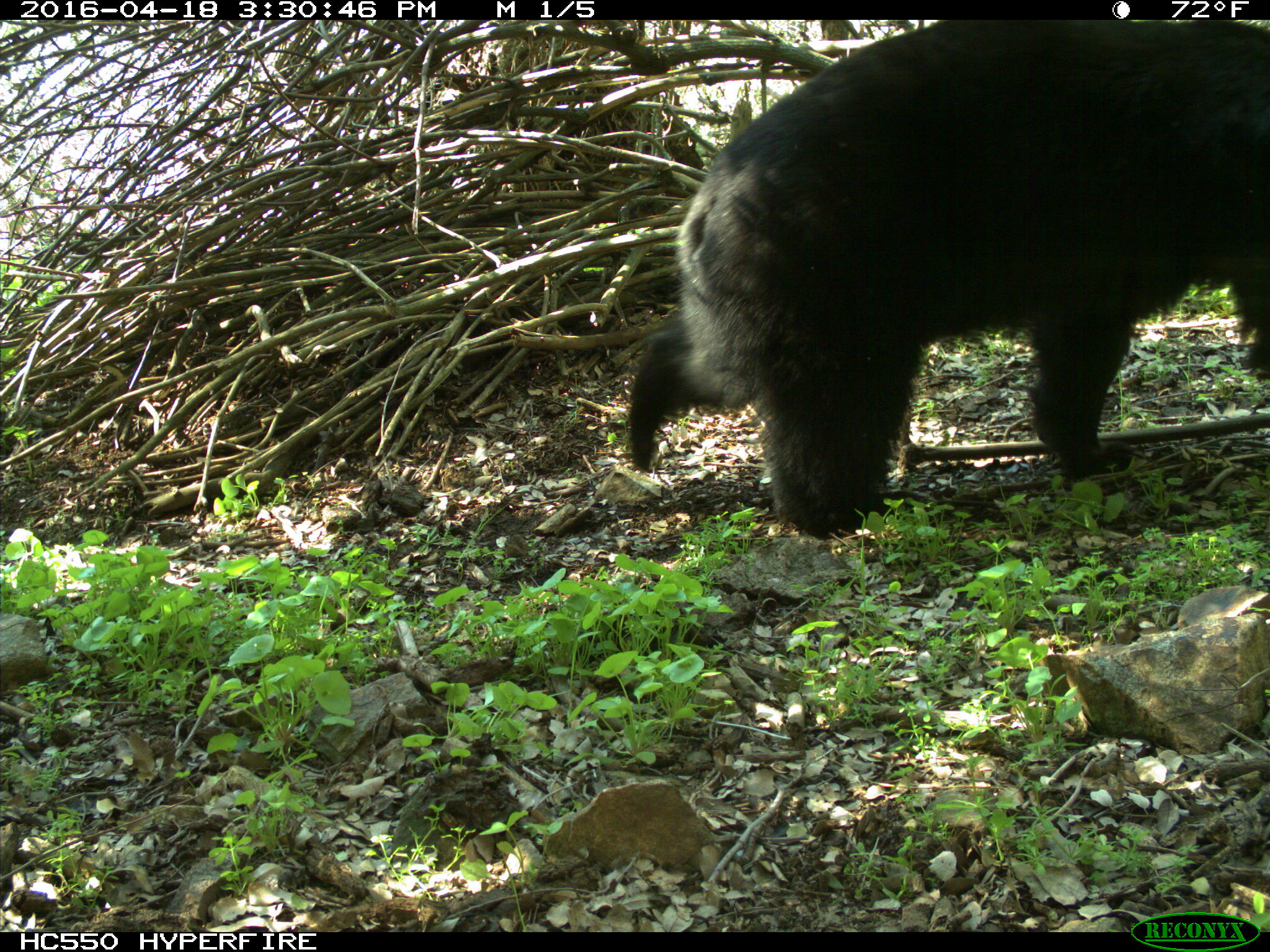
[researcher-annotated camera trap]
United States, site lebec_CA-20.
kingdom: Animalia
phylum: Chordata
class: Mammalia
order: Carnivora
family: Ursidae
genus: Ursus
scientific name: Ursus americanus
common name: american black bear